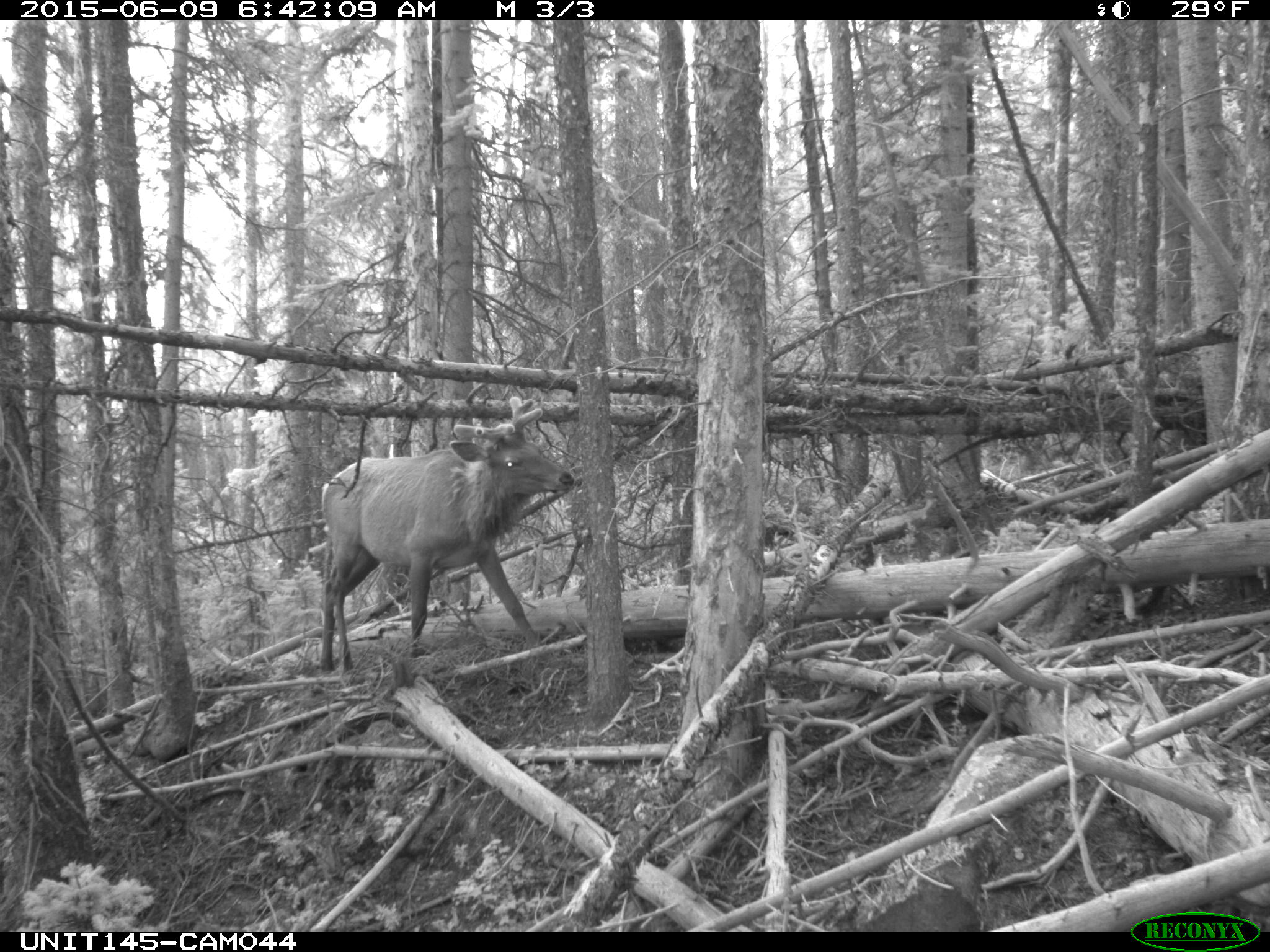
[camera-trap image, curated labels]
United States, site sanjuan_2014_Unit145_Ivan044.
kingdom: Animalia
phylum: Chordata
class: Mammalia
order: Artiodactyla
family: Cervidae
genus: Cervus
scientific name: Cervus elaphus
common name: red deer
Cervus elaphus (red deer).